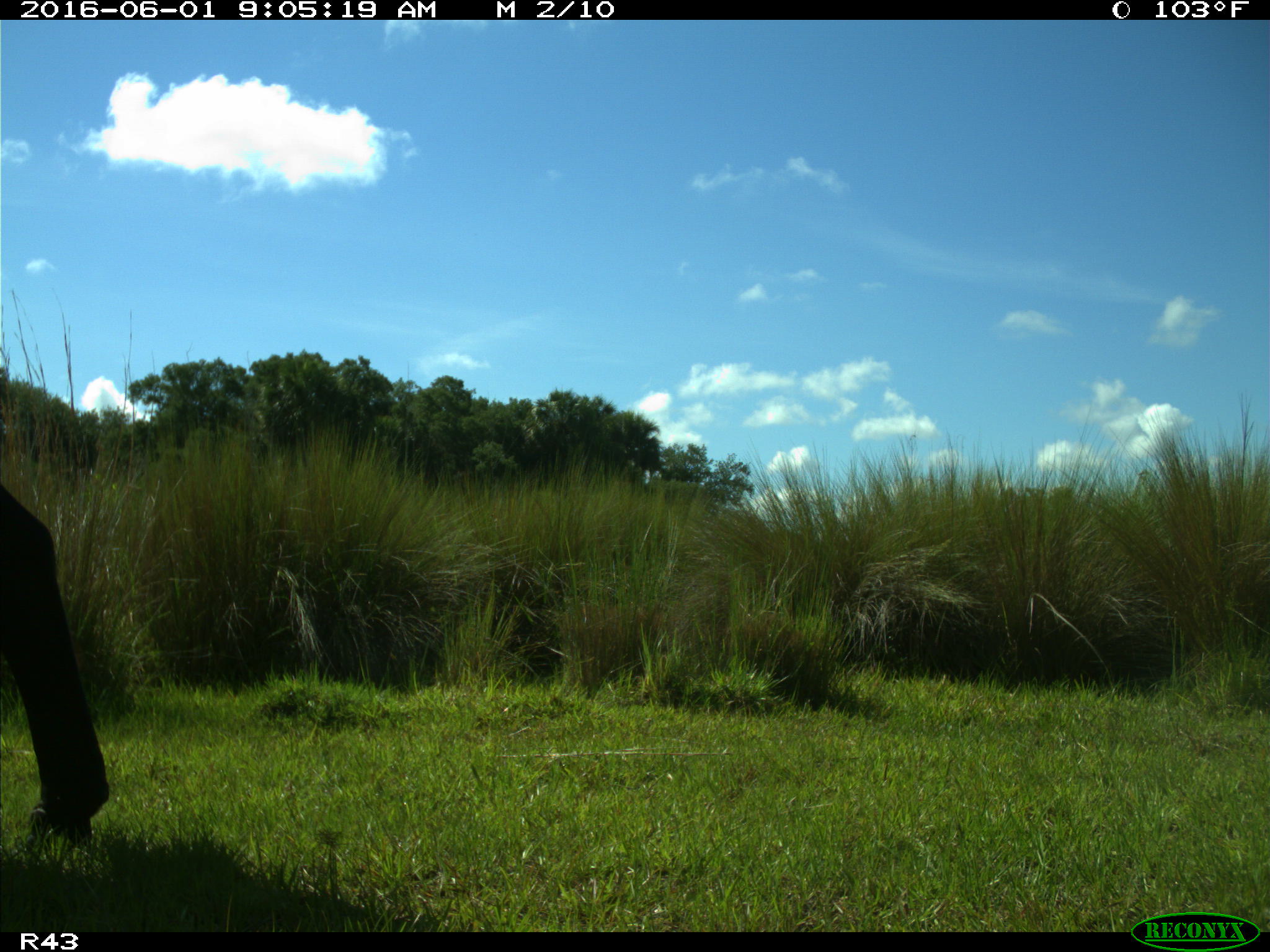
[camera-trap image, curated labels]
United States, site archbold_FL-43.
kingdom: Animalia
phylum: Chordata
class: Mammalia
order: Artiodactyla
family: Bovidae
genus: Bos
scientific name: Bos taurus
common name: domestic cow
Bos taurus (domestic cow).